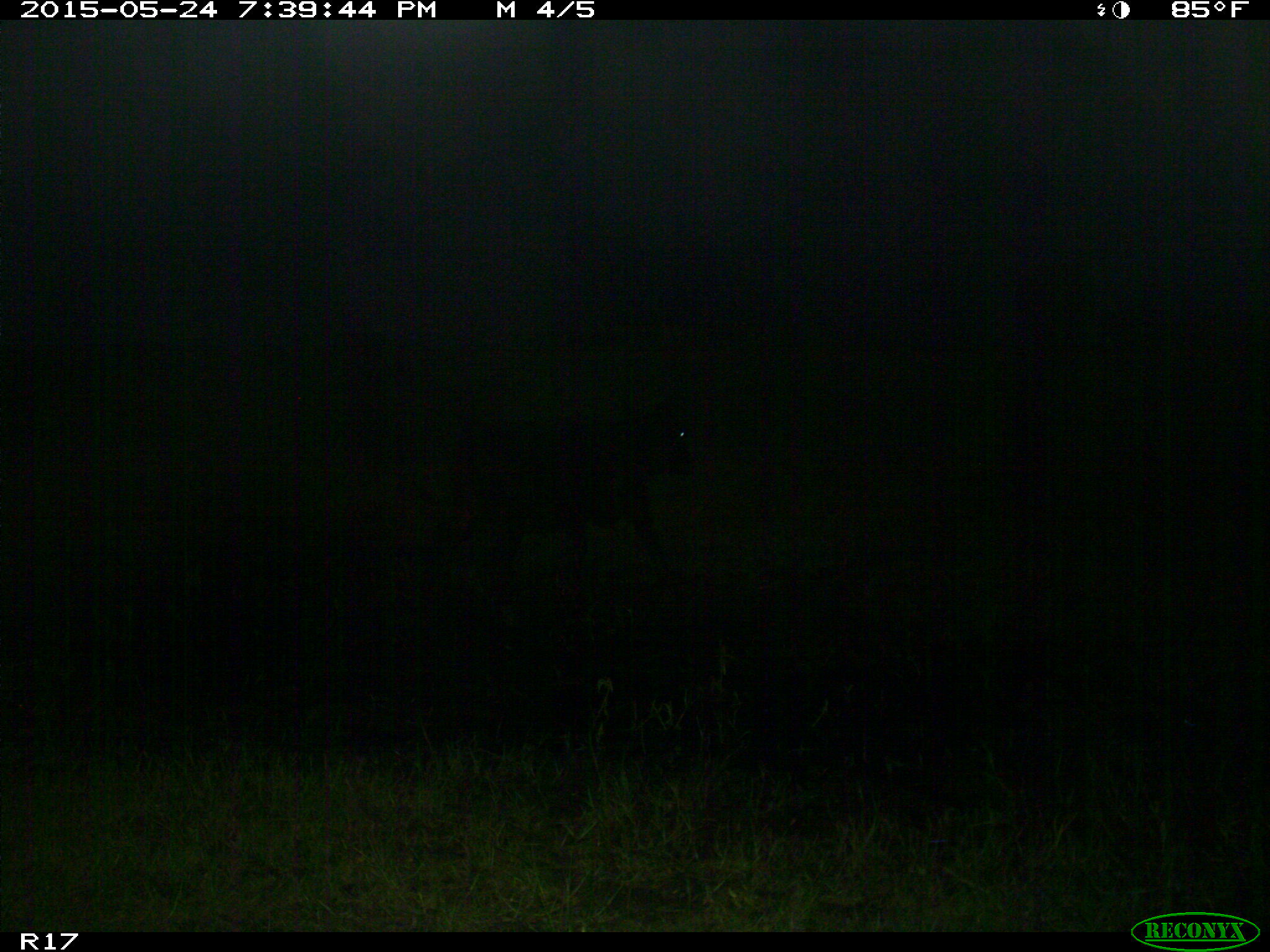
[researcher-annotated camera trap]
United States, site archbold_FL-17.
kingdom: Animalia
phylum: Chordata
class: Mammalia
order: Artiodactyla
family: Bovidae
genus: Bos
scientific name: Bos taurus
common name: domestic cow